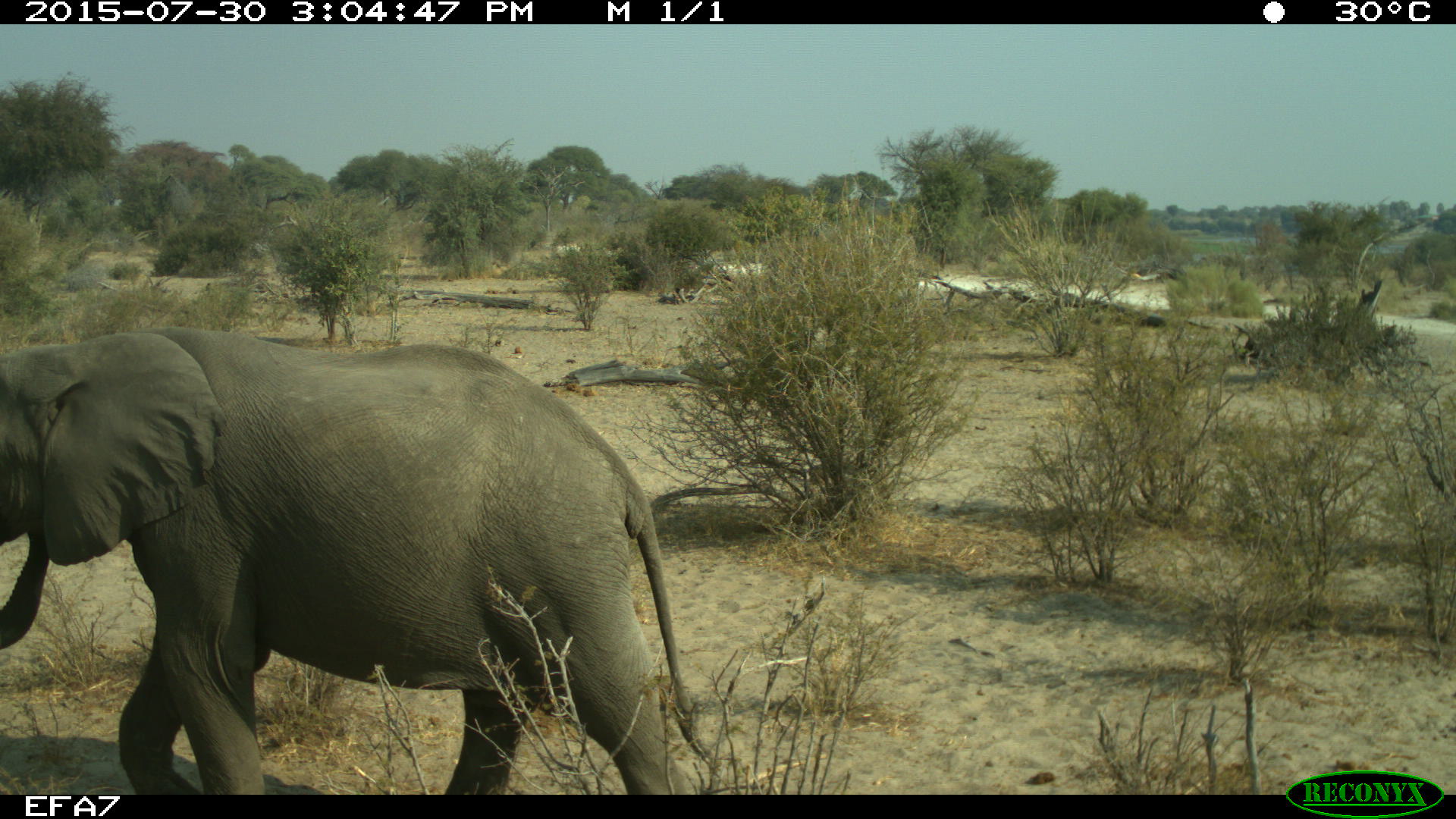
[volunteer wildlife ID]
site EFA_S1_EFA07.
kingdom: Animalia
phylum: Chordata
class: Mammalia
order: Proboscidea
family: Elephantidae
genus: Loxodonta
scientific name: Loxodonta africana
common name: african bush elephant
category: elephant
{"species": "elephant (african bush elephant) (Loxodonta africana)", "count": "1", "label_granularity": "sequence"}